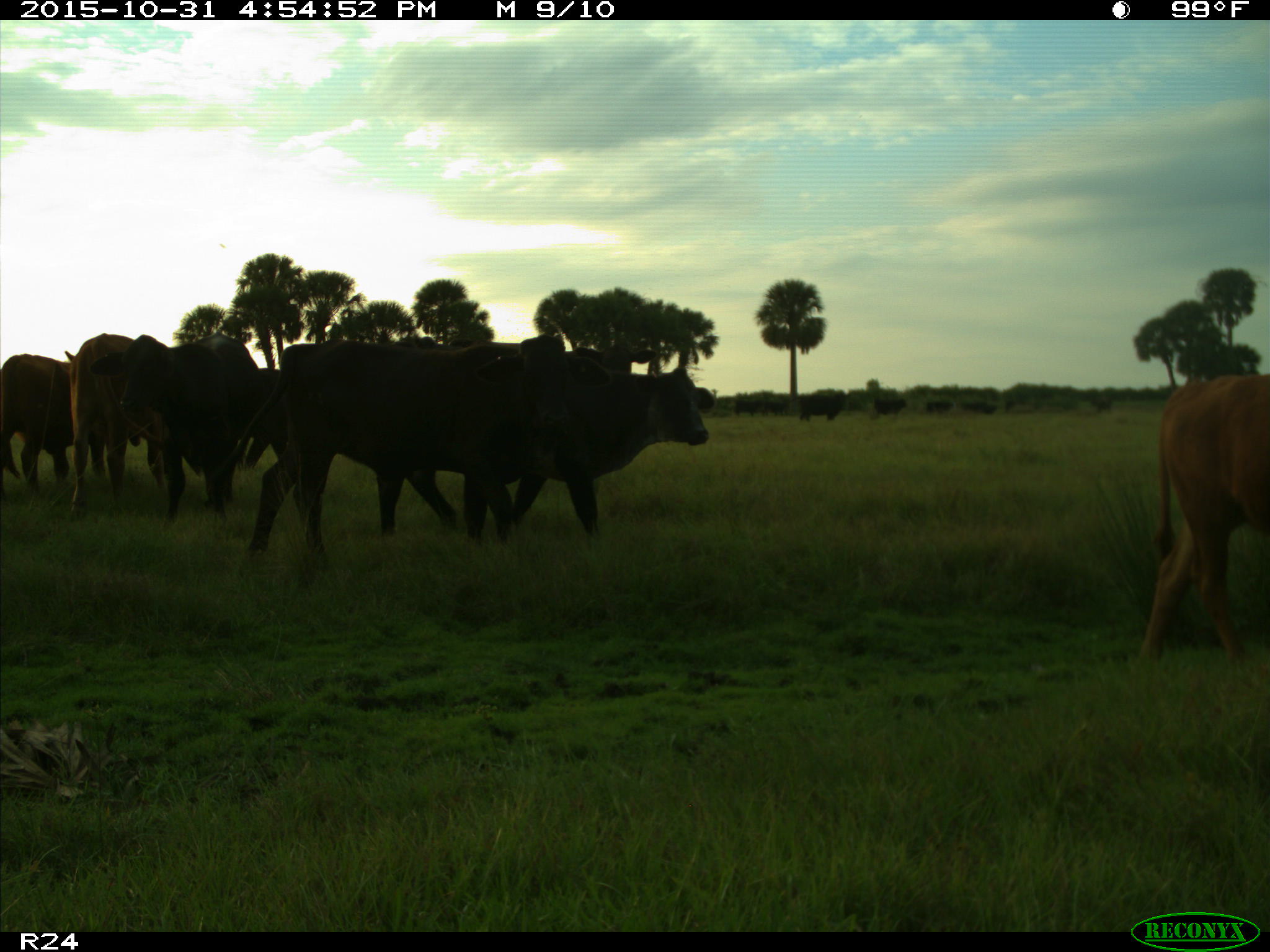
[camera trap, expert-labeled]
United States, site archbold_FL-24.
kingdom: Animalia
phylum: Chordata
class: Mammalia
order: Artiodactyla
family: Bovidae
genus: Bos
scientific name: Bos taurus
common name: domestic cow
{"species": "Bos taurus (domestic cow)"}